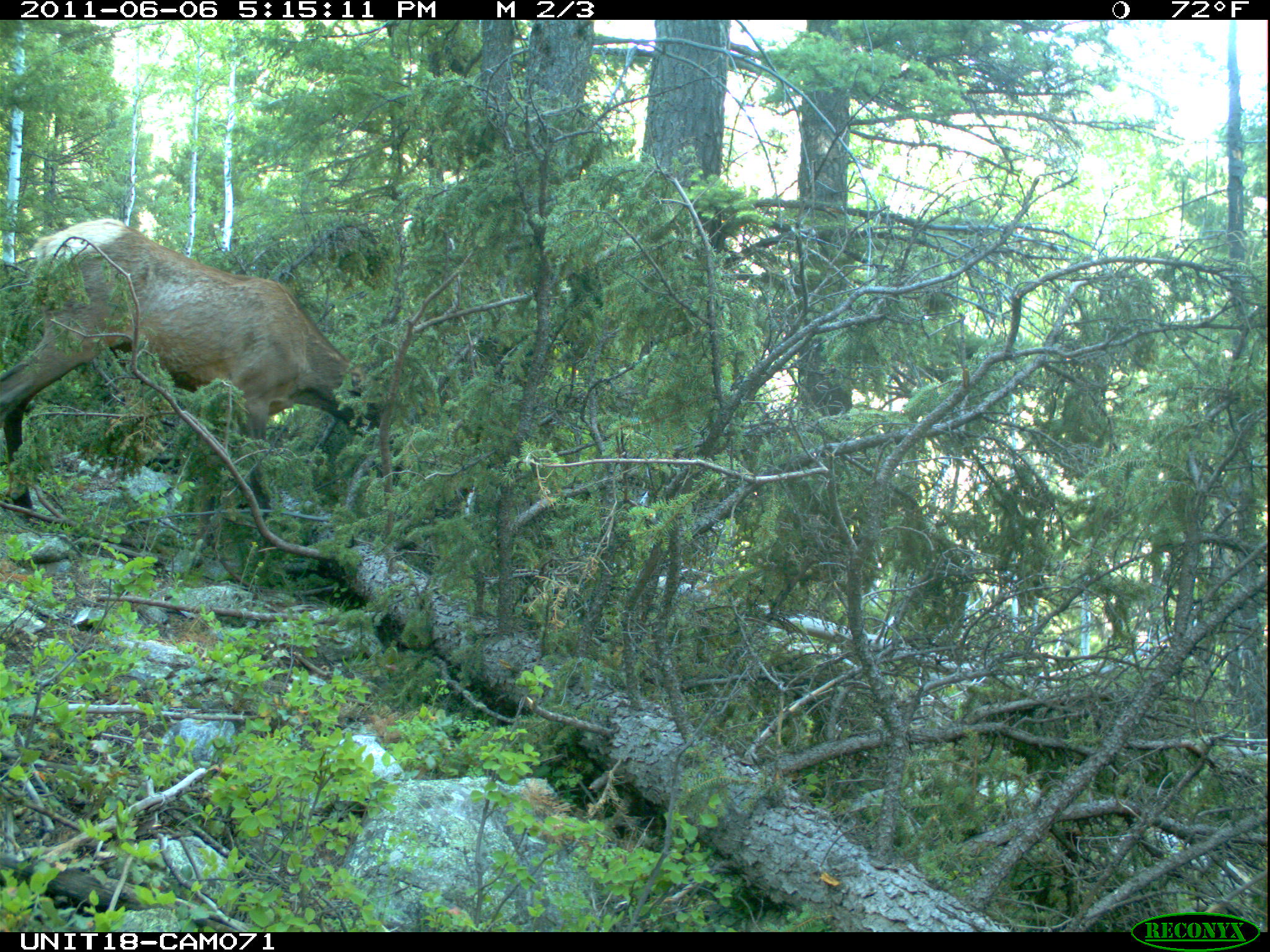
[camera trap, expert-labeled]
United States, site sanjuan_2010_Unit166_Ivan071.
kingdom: Animalia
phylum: Chordata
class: Mammalia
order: Artiodactyla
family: Cervidae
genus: Cervus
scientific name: Cervus elaphus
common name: red deer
Cervus elaphus (red deer).